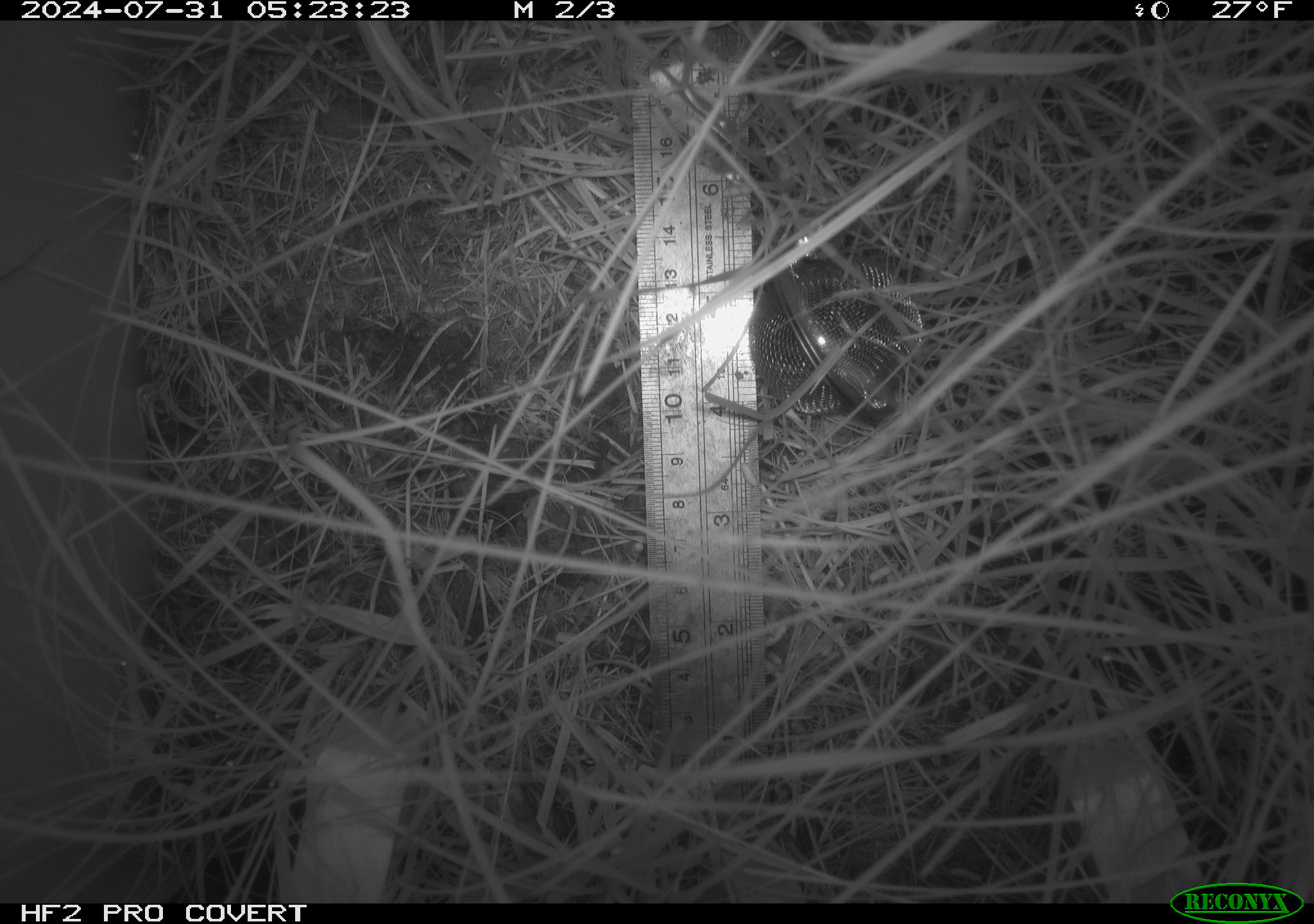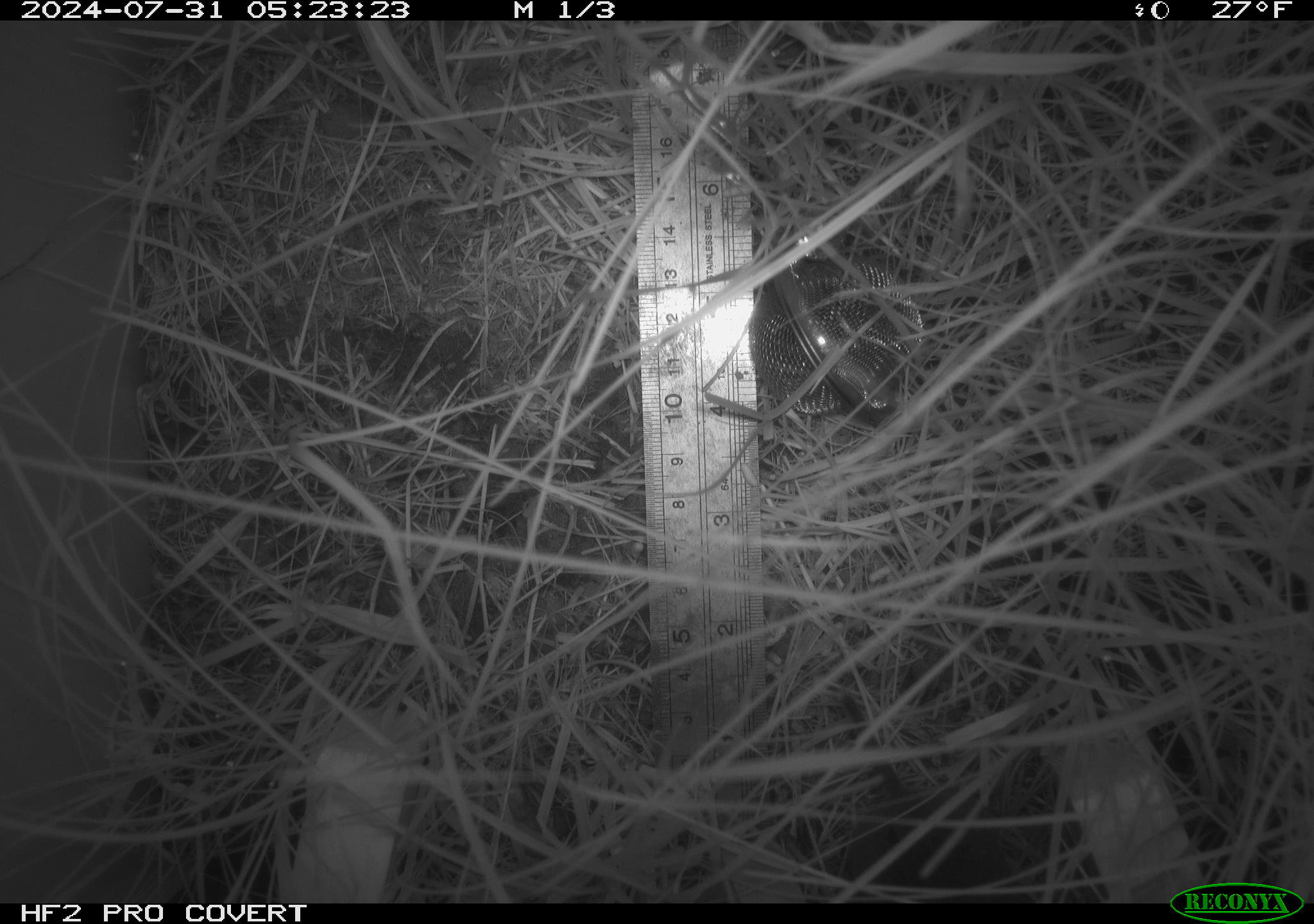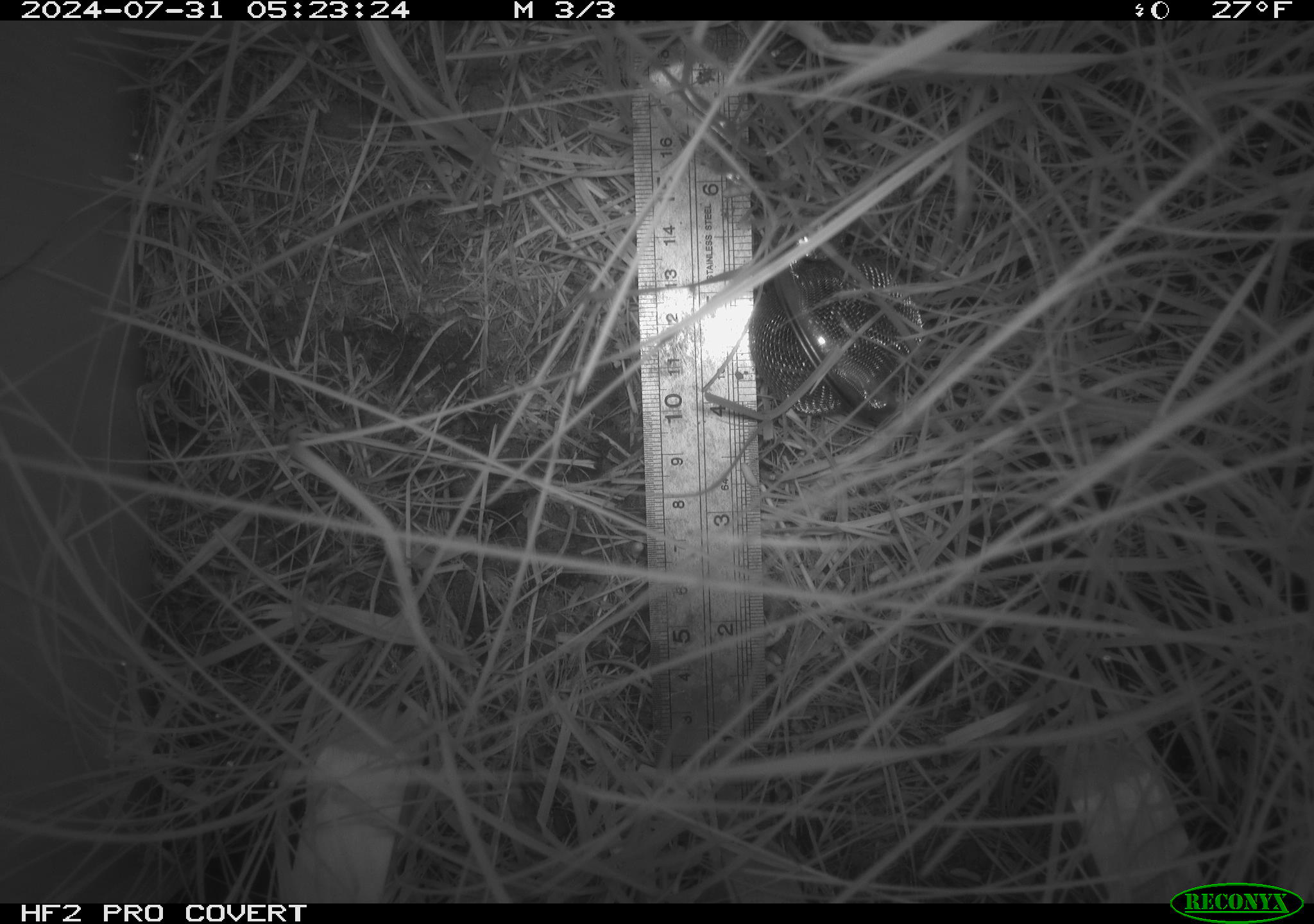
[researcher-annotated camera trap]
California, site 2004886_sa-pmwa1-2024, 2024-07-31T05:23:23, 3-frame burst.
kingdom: Animalia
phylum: Chordata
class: Mammalia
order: Rodentia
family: Cricetidae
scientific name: Arvicolinae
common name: voles, lemmings, and muskrats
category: arvicolinae subfamily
Arvicolinae subfamily (voles, lemmings, and muskrats) (Arvicolinae).